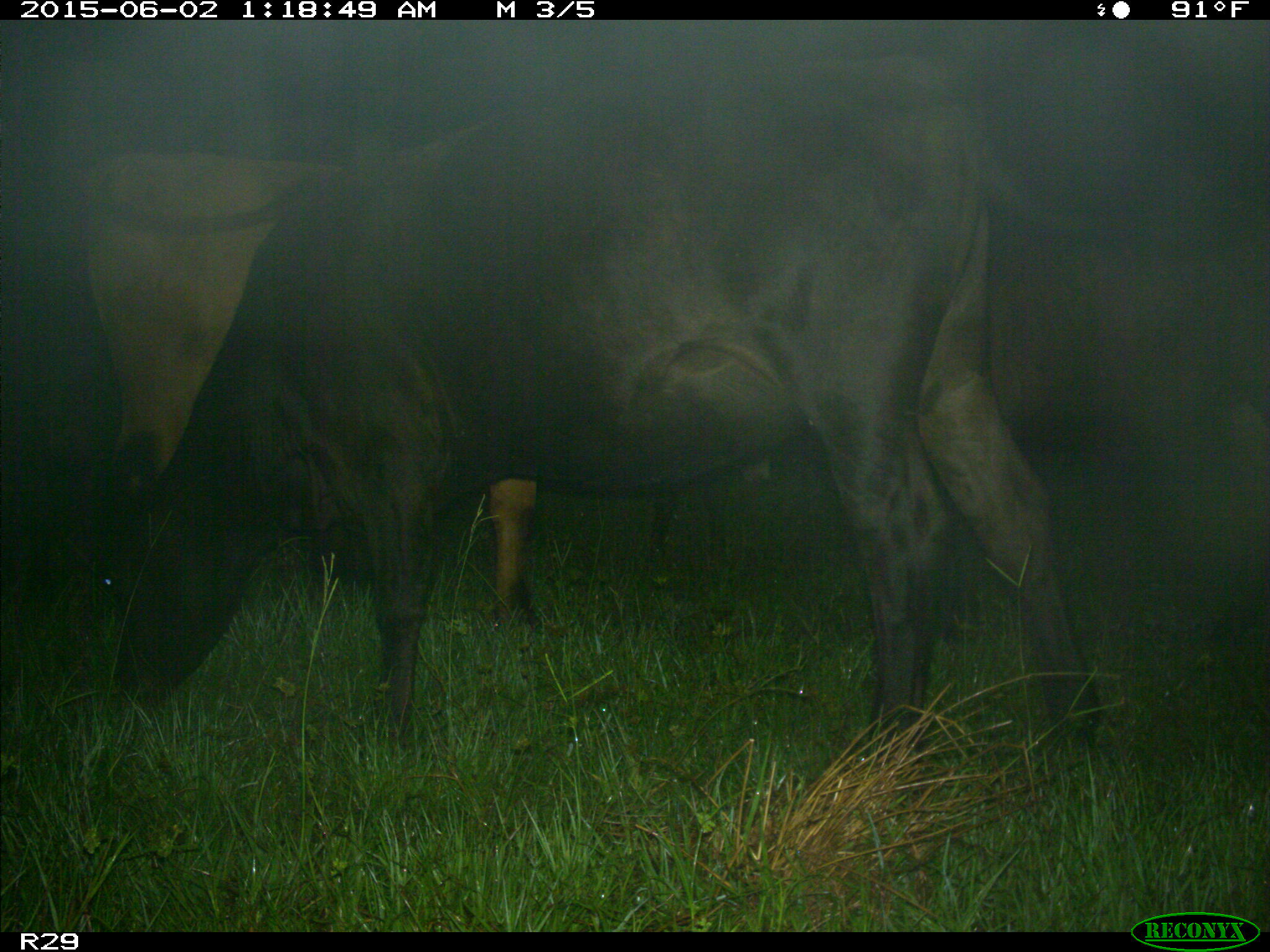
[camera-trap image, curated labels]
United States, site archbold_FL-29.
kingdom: Animalia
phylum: Chordata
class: Mammalia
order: Artiodactyla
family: Bovidae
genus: Bos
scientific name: Bos taurus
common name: domestic cow